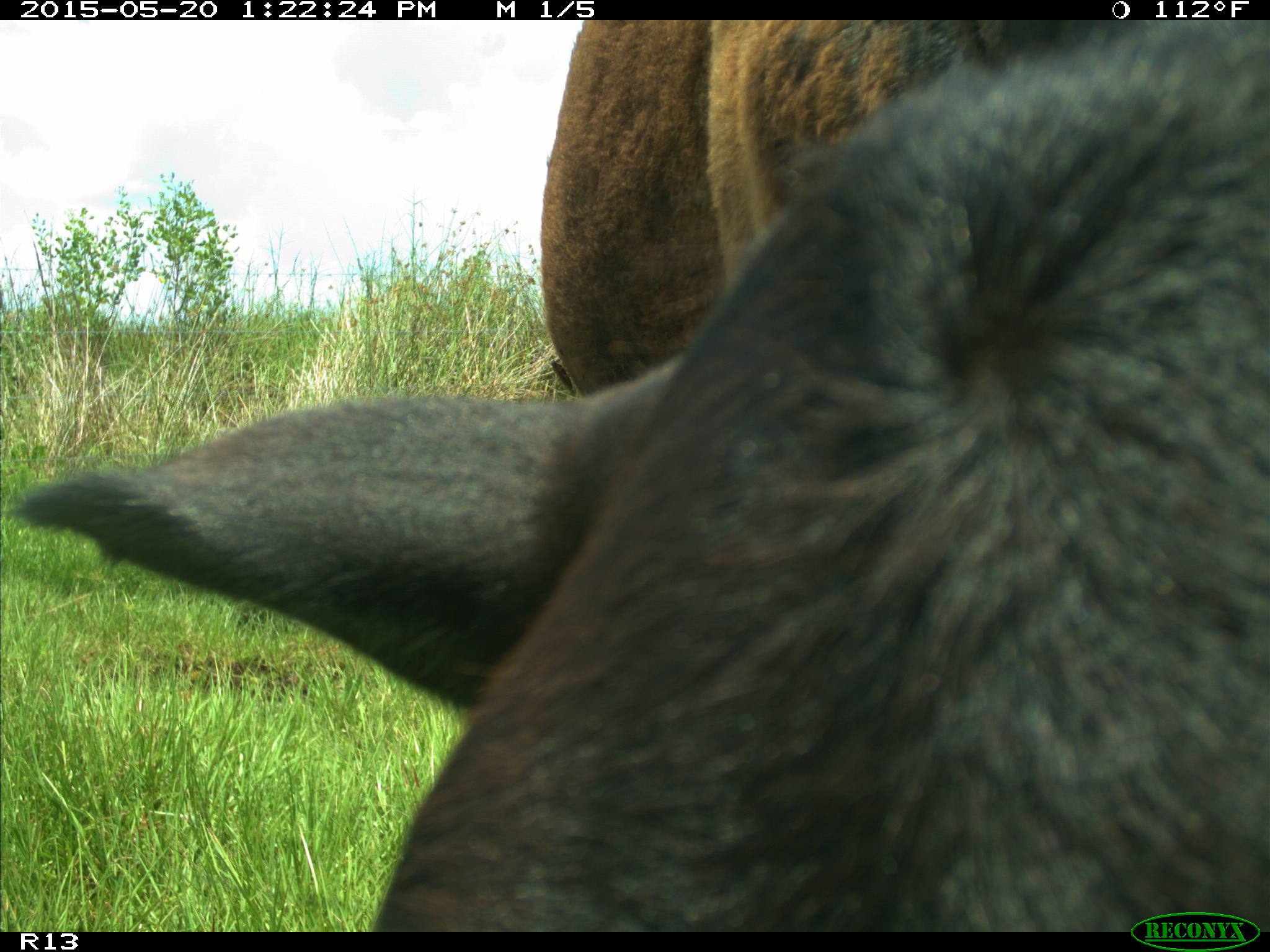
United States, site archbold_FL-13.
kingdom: Animalia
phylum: Chordata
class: Mammalia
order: Artiodactyla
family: Bovidae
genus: Bos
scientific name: Bos taurus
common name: domestic cow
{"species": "Bos taurus (domestic cow)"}